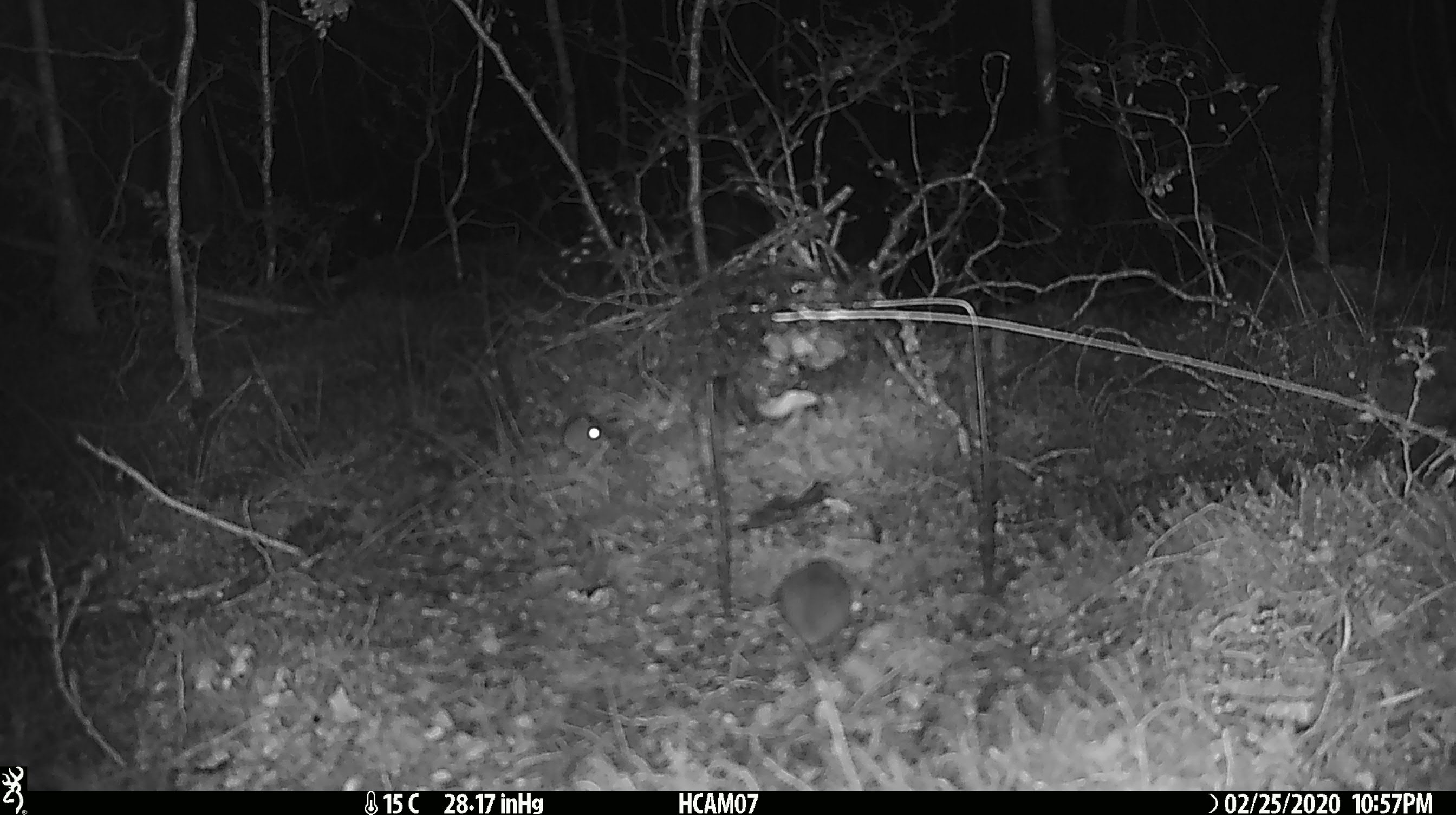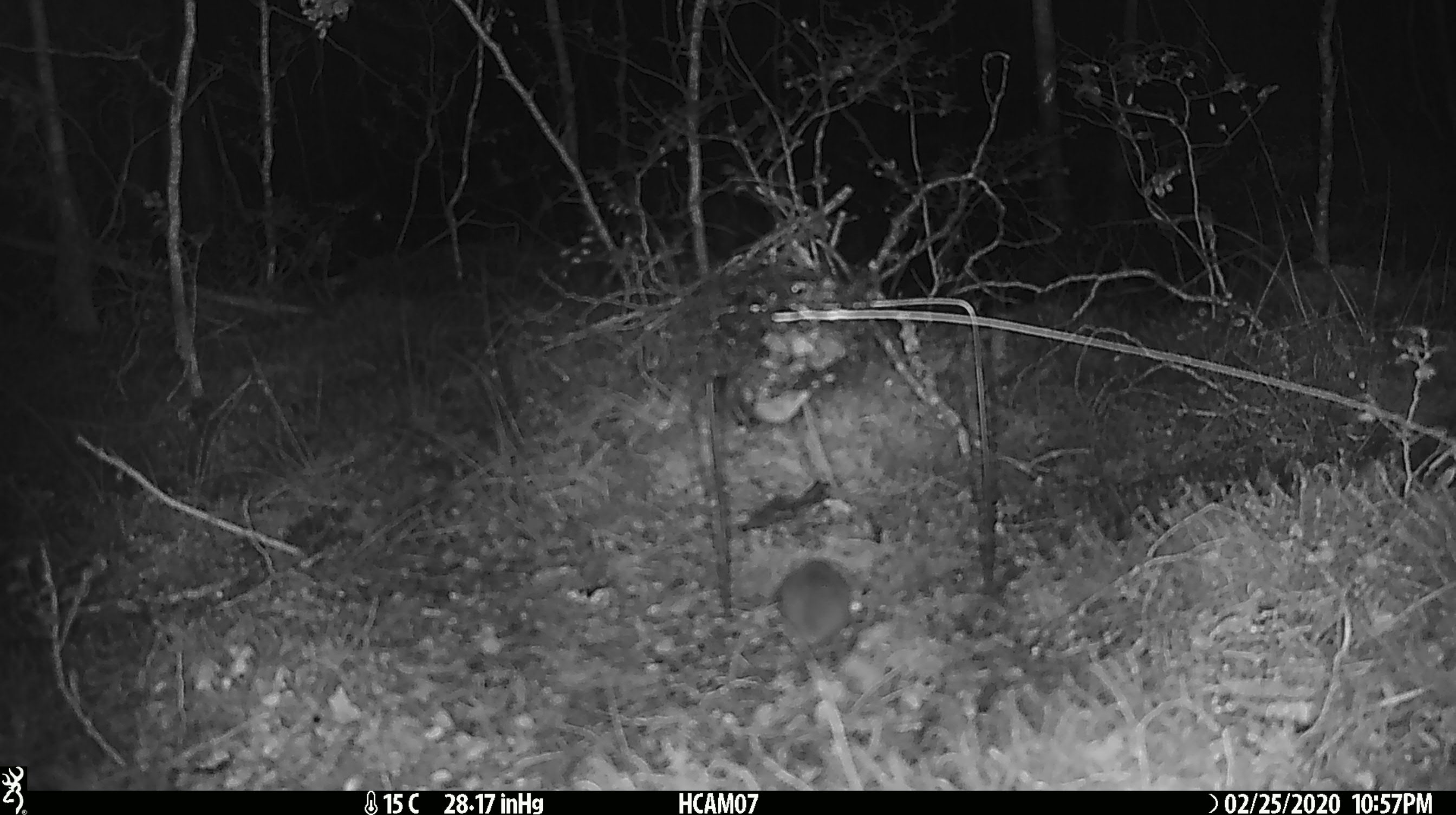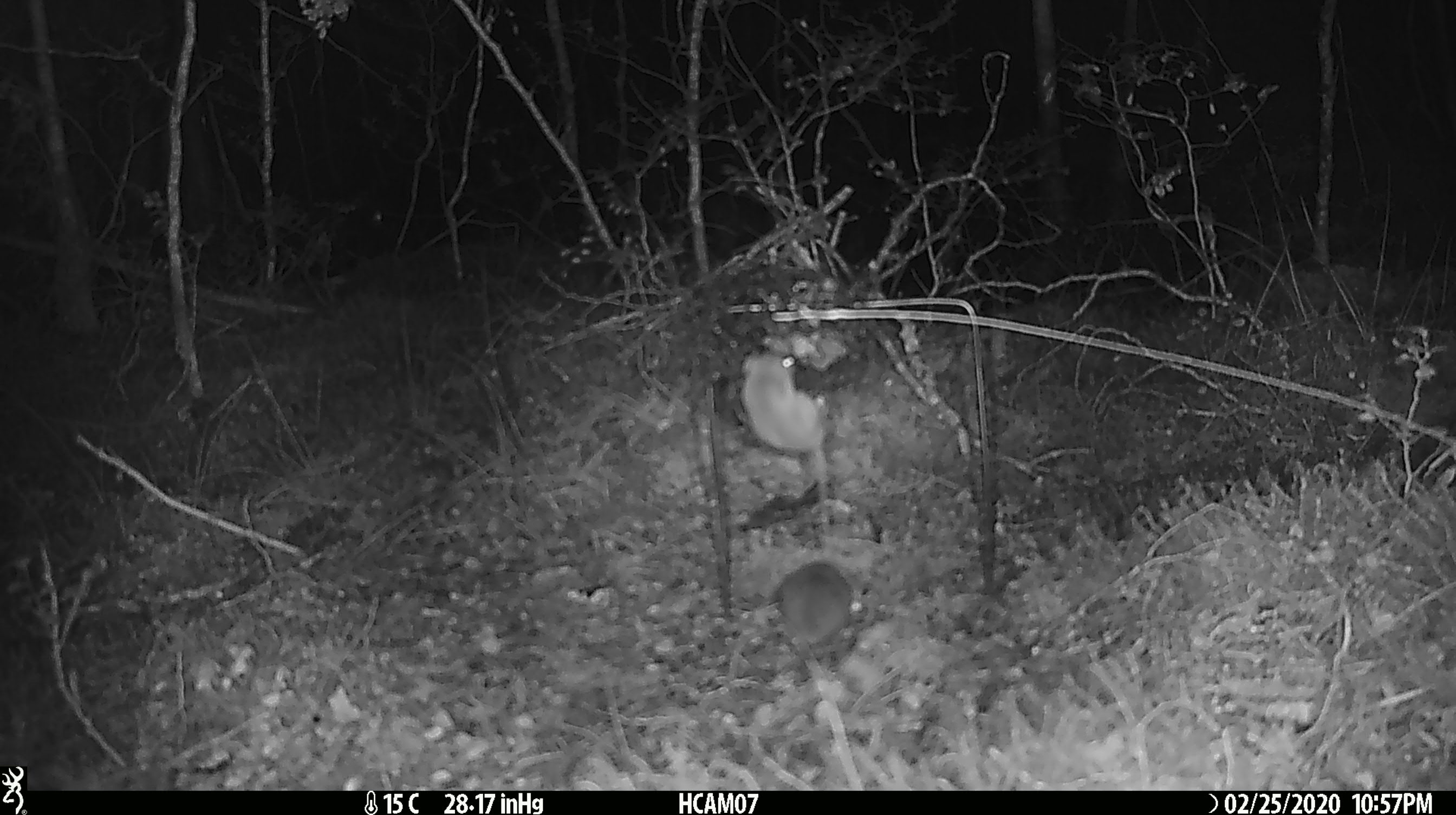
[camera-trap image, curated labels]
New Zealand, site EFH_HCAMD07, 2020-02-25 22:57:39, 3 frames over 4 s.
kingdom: Animalia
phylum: Chordata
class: Mammalia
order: Rodentia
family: Muridae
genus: Mus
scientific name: Mus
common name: mouse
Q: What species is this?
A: Mouse (Mus).